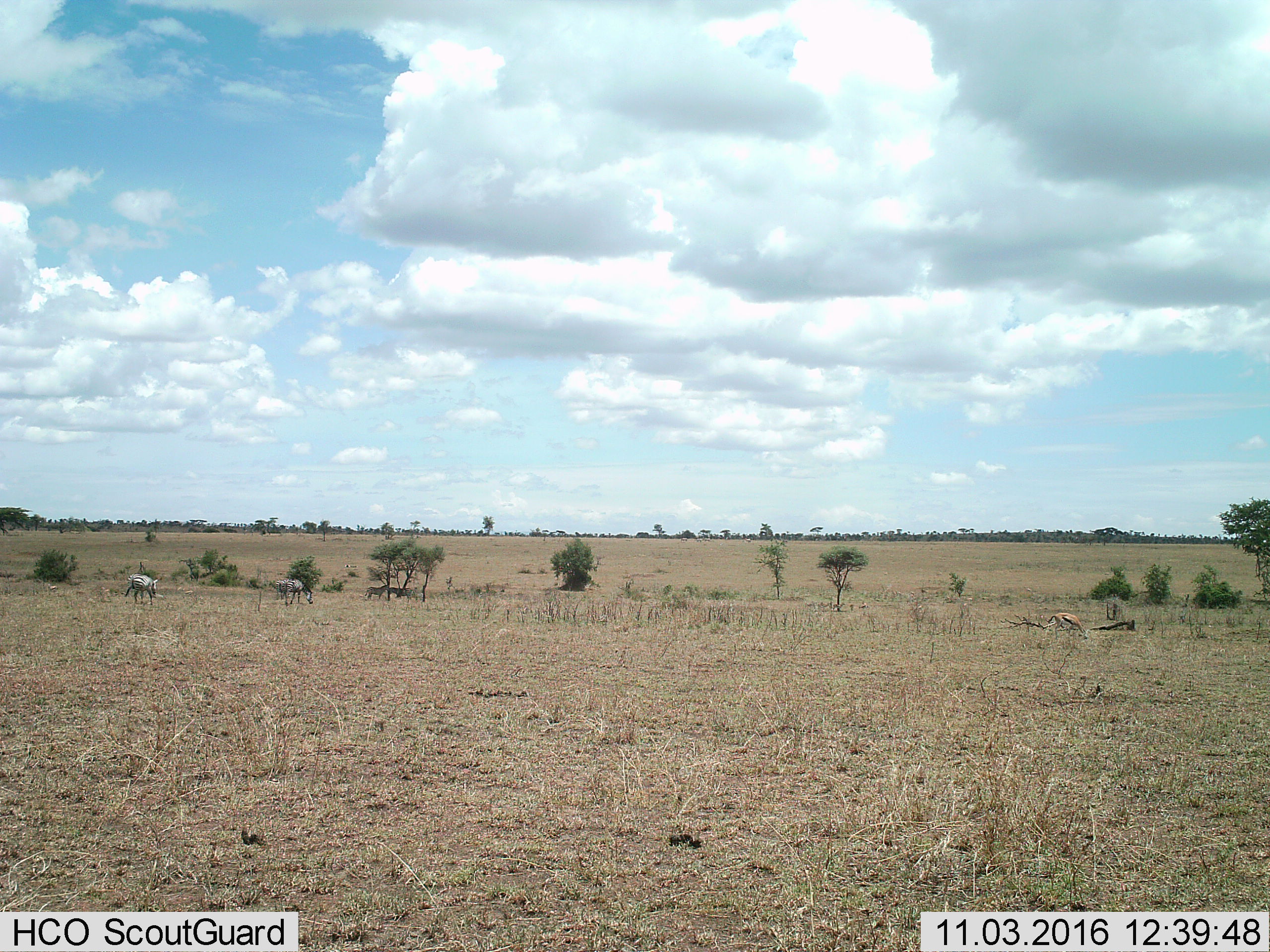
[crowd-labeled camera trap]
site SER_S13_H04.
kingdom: Animalia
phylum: Chordata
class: Mammalia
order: Perissodactyla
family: Equidae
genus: Equus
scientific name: Equus quagga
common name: plains zebra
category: zebraplains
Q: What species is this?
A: Zebraplains (plains zebra) (Equus quagga).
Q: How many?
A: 4.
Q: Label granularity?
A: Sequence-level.